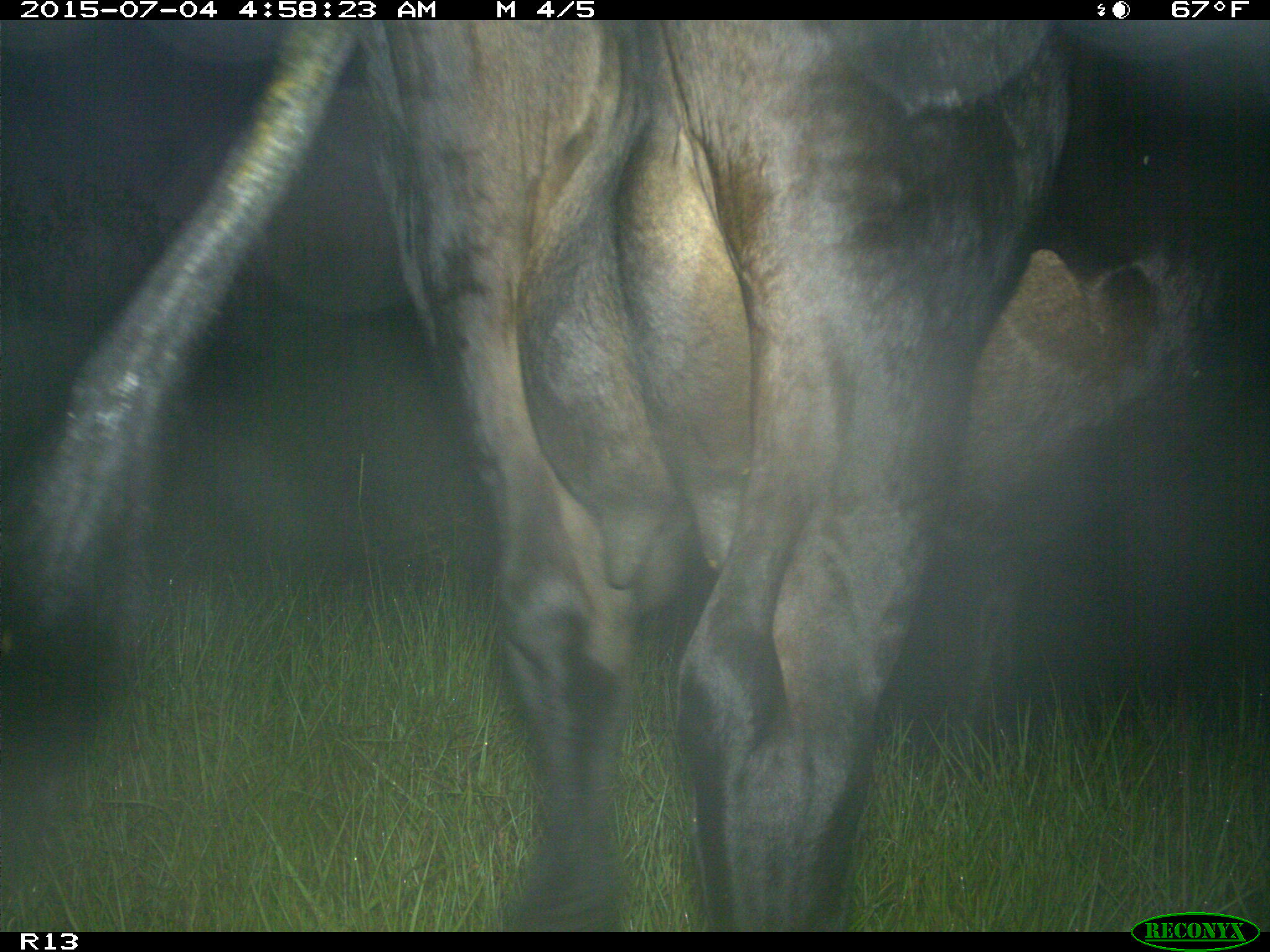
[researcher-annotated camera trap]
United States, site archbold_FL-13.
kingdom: Animalia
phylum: Chordata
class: Mammalia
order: Artiodactyla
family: Bovidae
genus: Bos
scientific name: Bos taurus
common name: domestic cow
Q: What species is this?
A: Bos taurus (domestic cow).